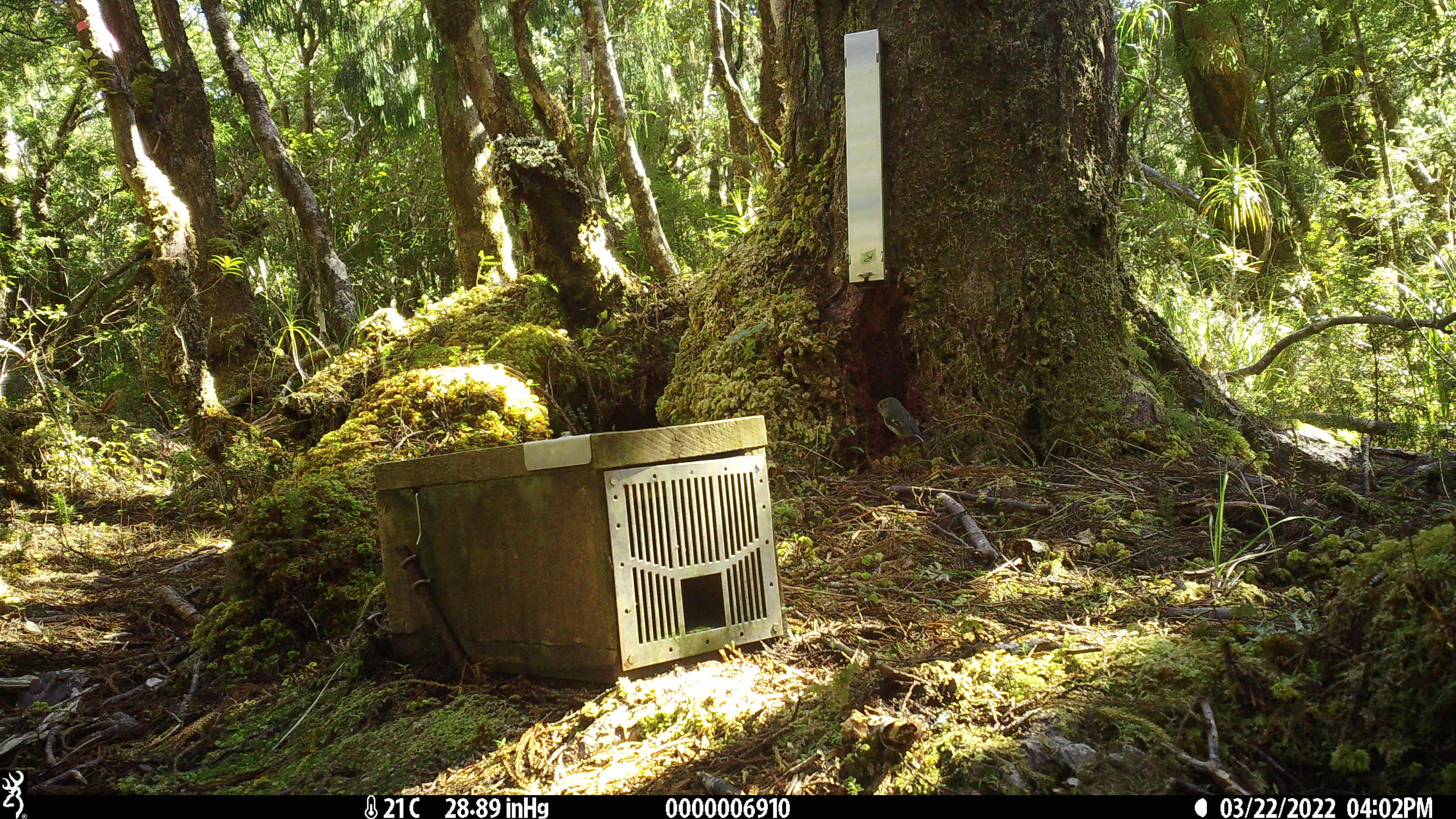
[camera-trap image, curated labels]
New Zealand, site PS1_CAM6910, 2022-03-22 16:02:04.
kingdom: Animalia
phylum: Chordata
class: Aves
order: Passeriformes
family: Petroicidae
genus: Petroica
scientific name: Petroica macrocephala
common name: tomtit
Tomtit (Petroica macrocephala).